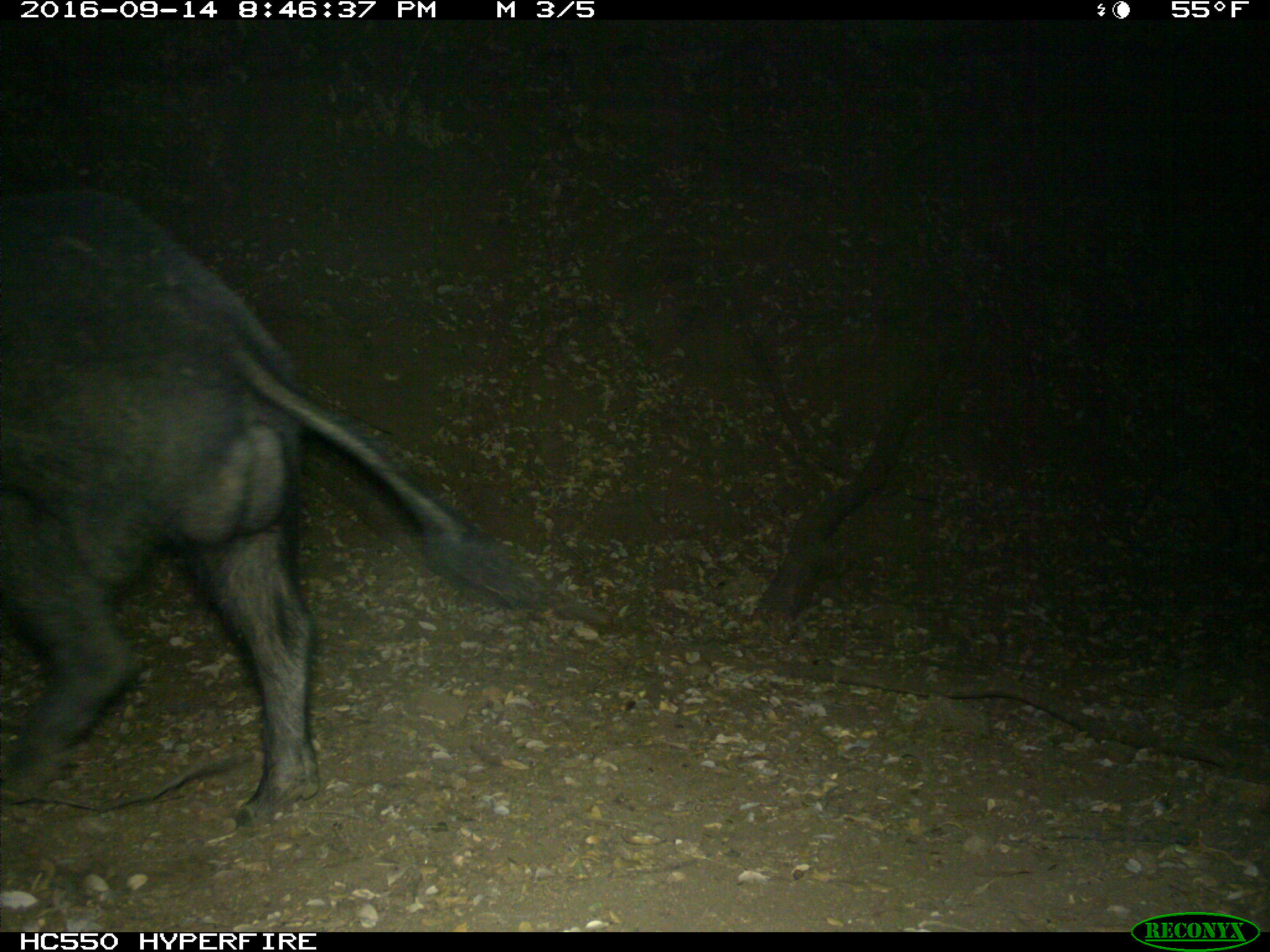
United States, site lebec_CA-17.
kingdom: Animalia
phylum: Chordata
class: Mammalia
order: Artiodactyla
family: Suidae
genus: Sus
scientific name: Sus scrofa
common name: wild boar